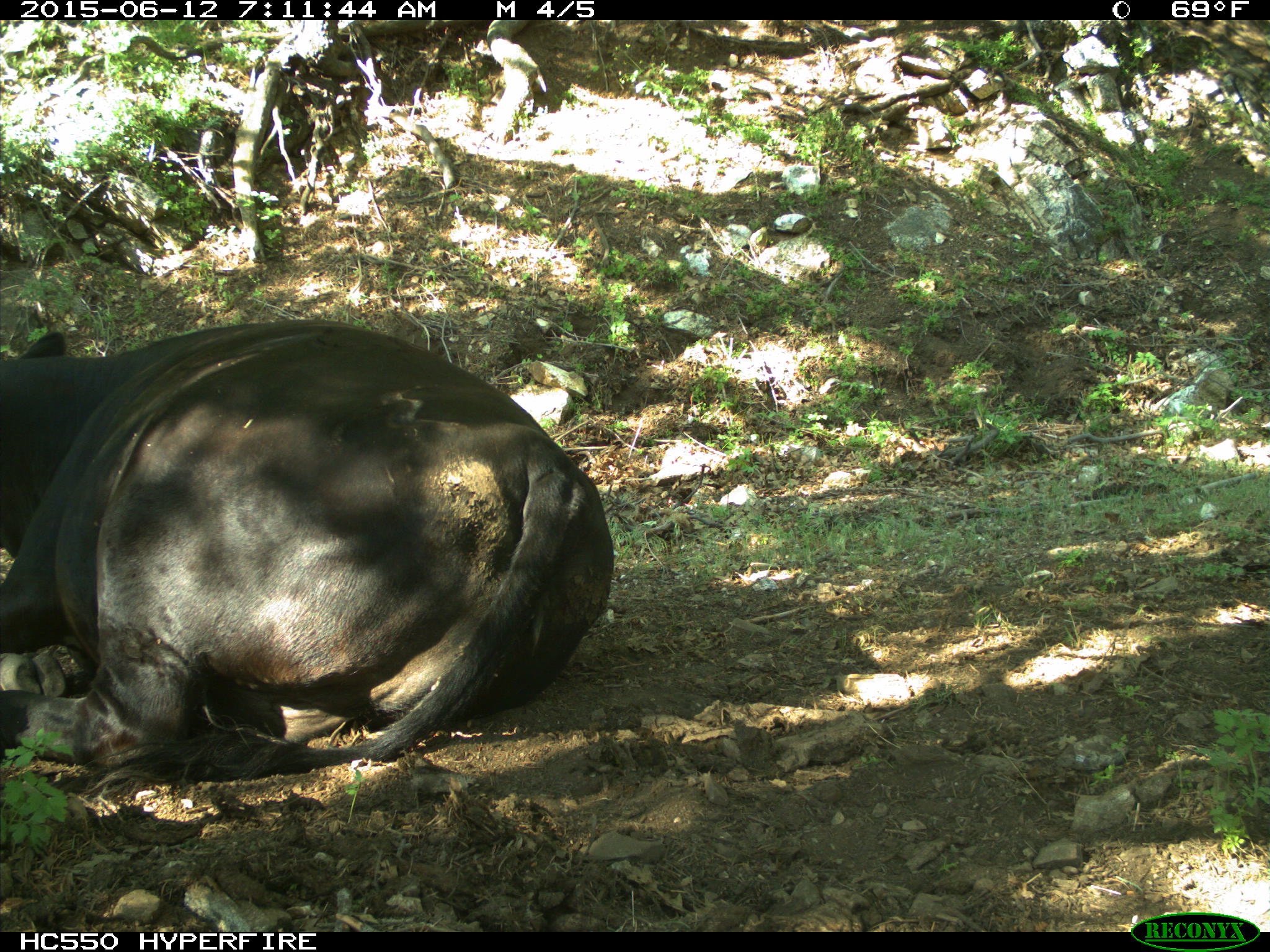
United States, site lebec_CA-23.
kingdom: Animalia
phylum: Chordata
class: Mammalia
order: Artiodactyla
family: Bovidae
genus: Bos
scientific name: Bos taurus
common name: domestic cow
Bos taurus (domestic cow).